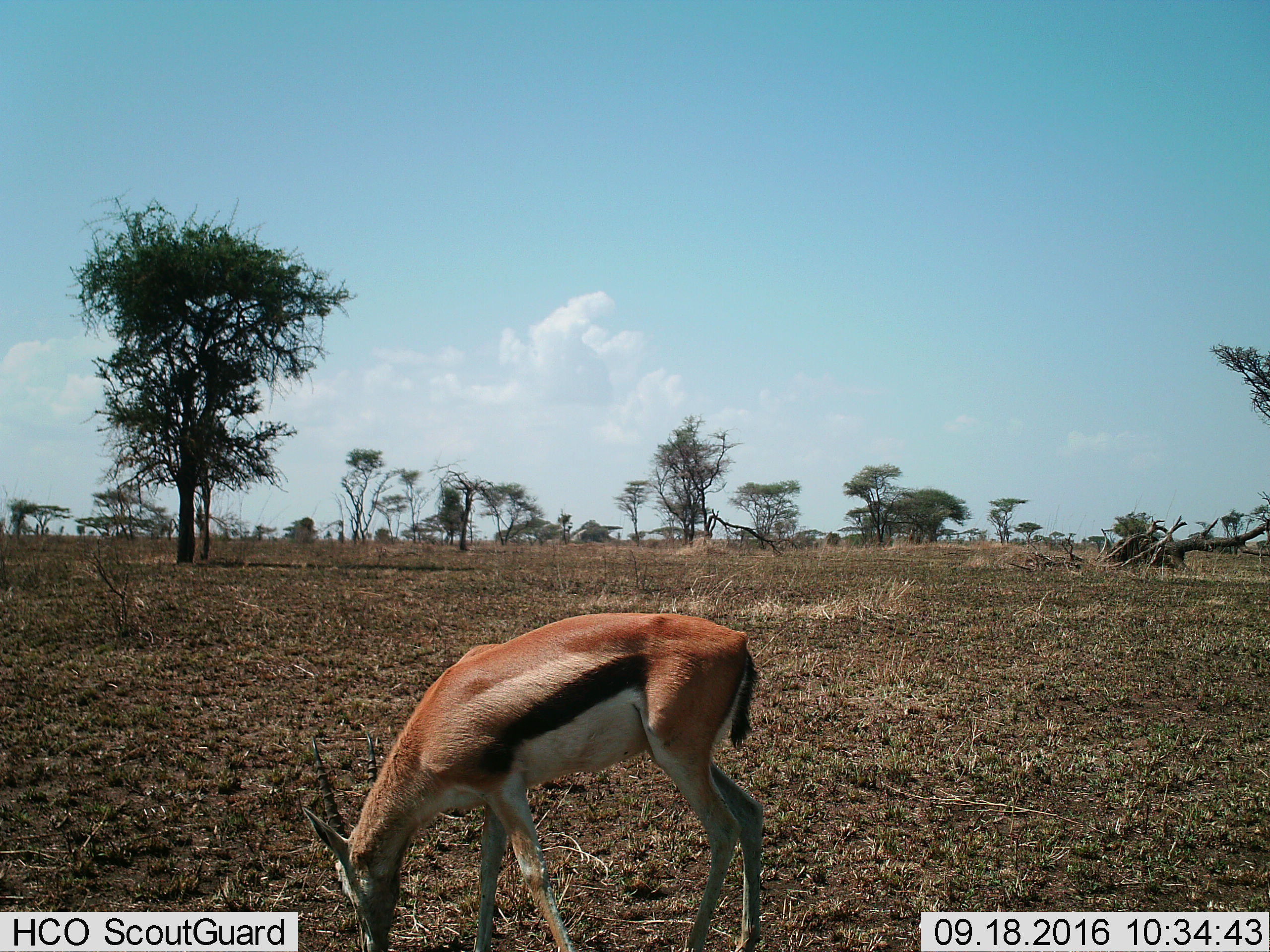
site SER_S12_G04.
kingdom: Animalia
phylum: Chordata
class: Mammalia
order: Artiodactyla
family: Bovidae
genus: Eudorcas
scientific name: Eudorcas thomsonii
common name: thomson's gazelle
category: gazellethomsons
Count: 1.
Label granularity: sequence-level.